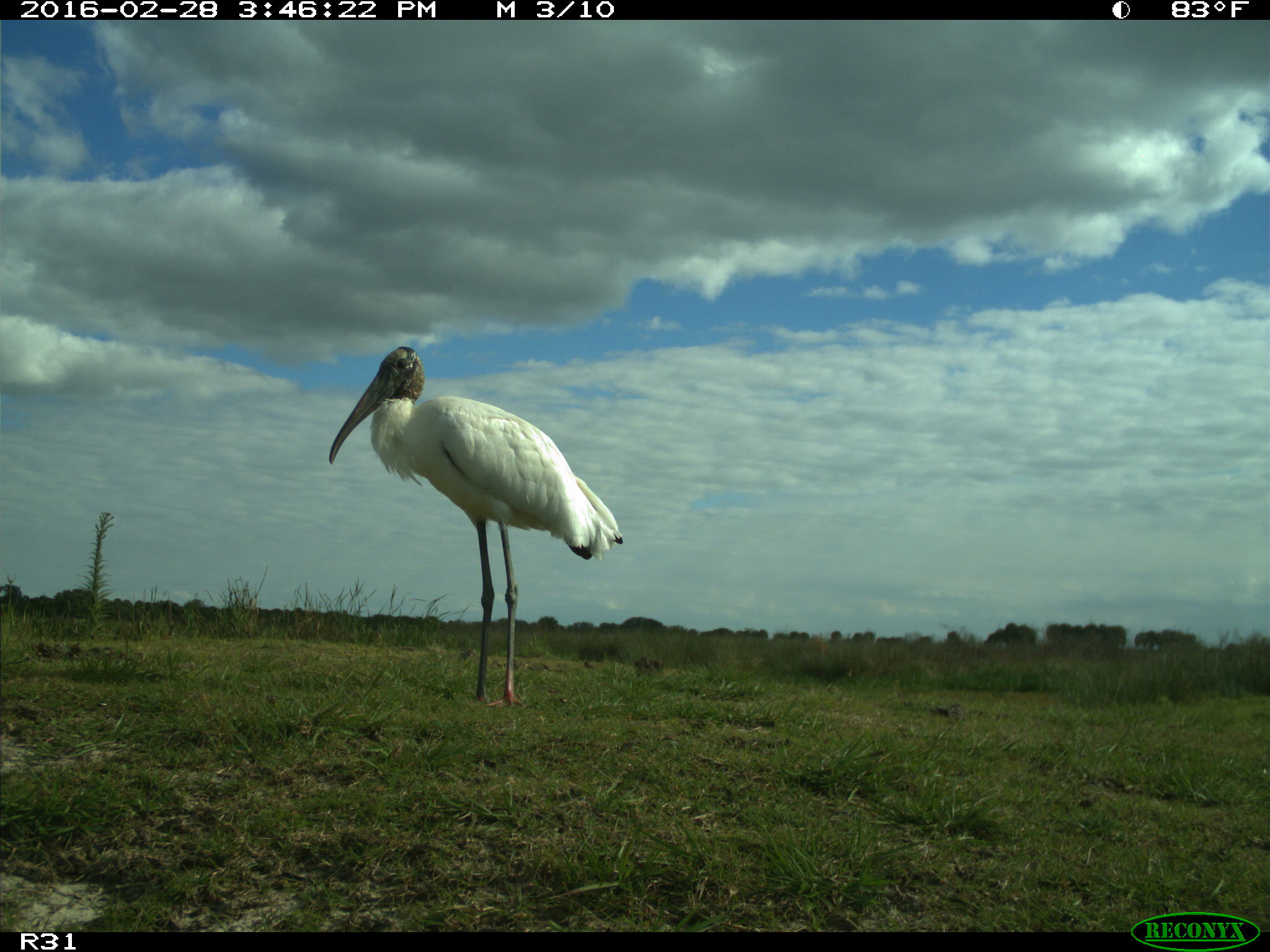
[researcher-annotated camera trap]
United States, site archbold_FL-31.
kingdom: Animalia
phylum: Chordata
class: Aves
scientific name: Aves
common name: birds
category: unidentified bird